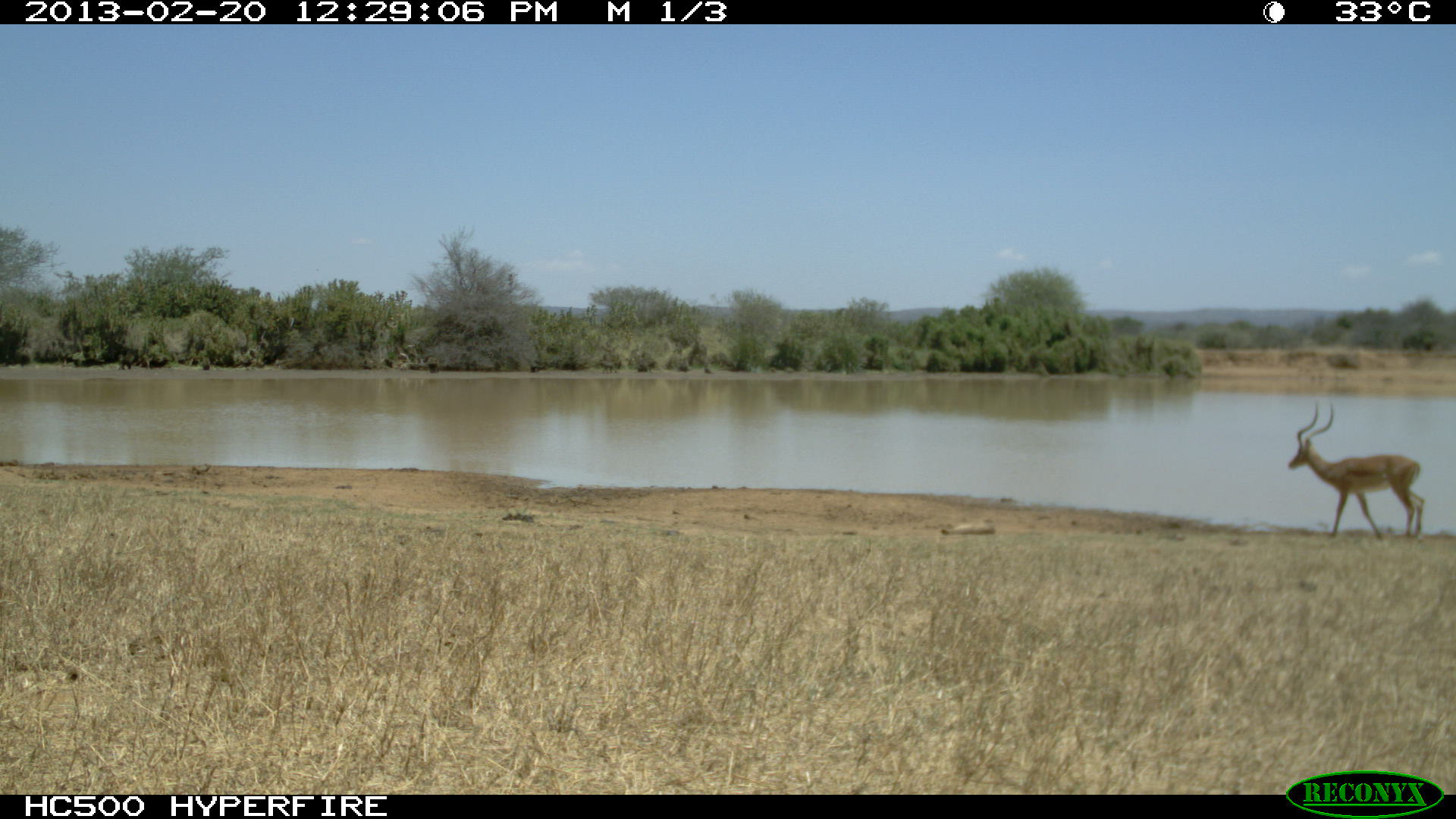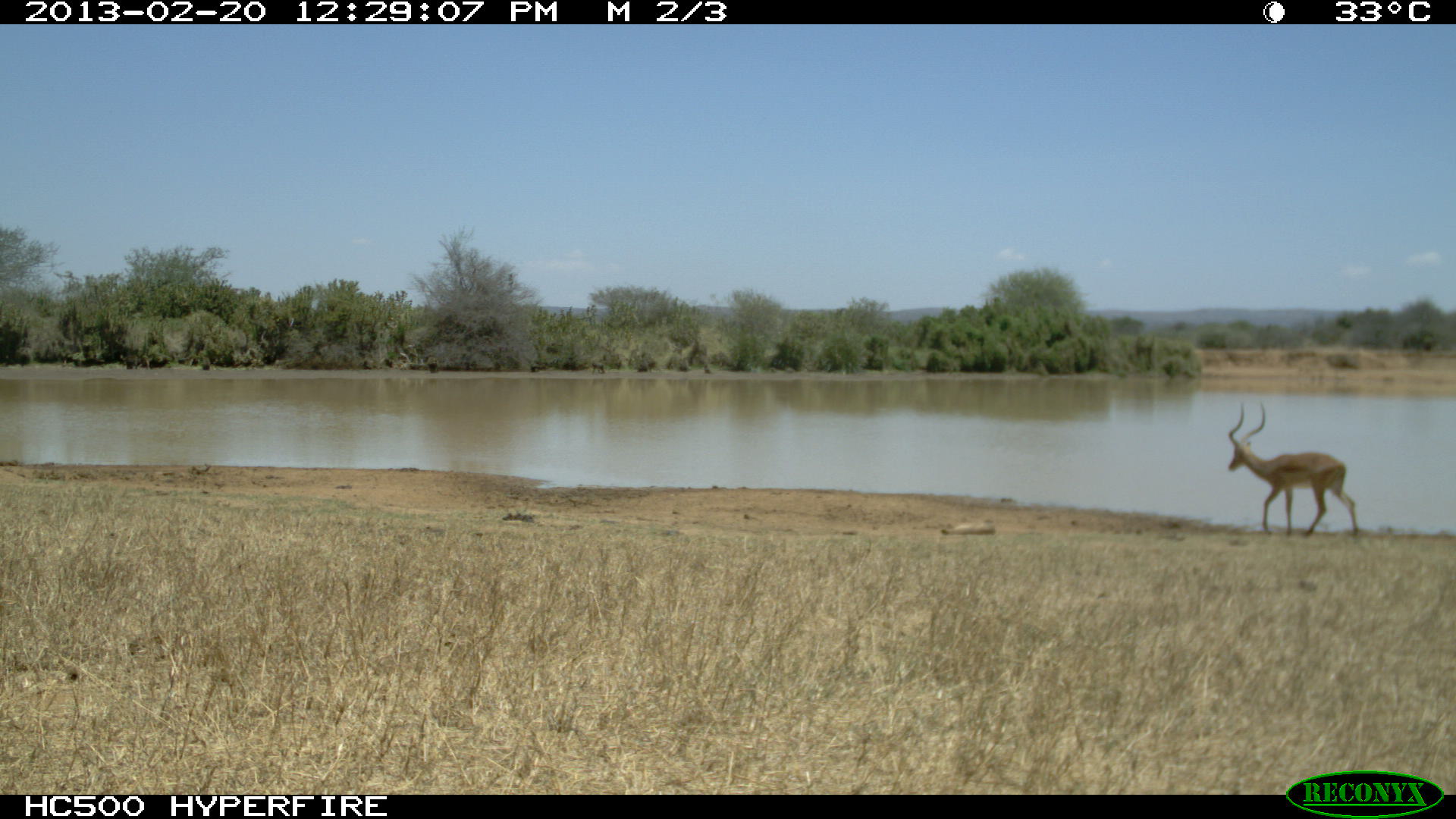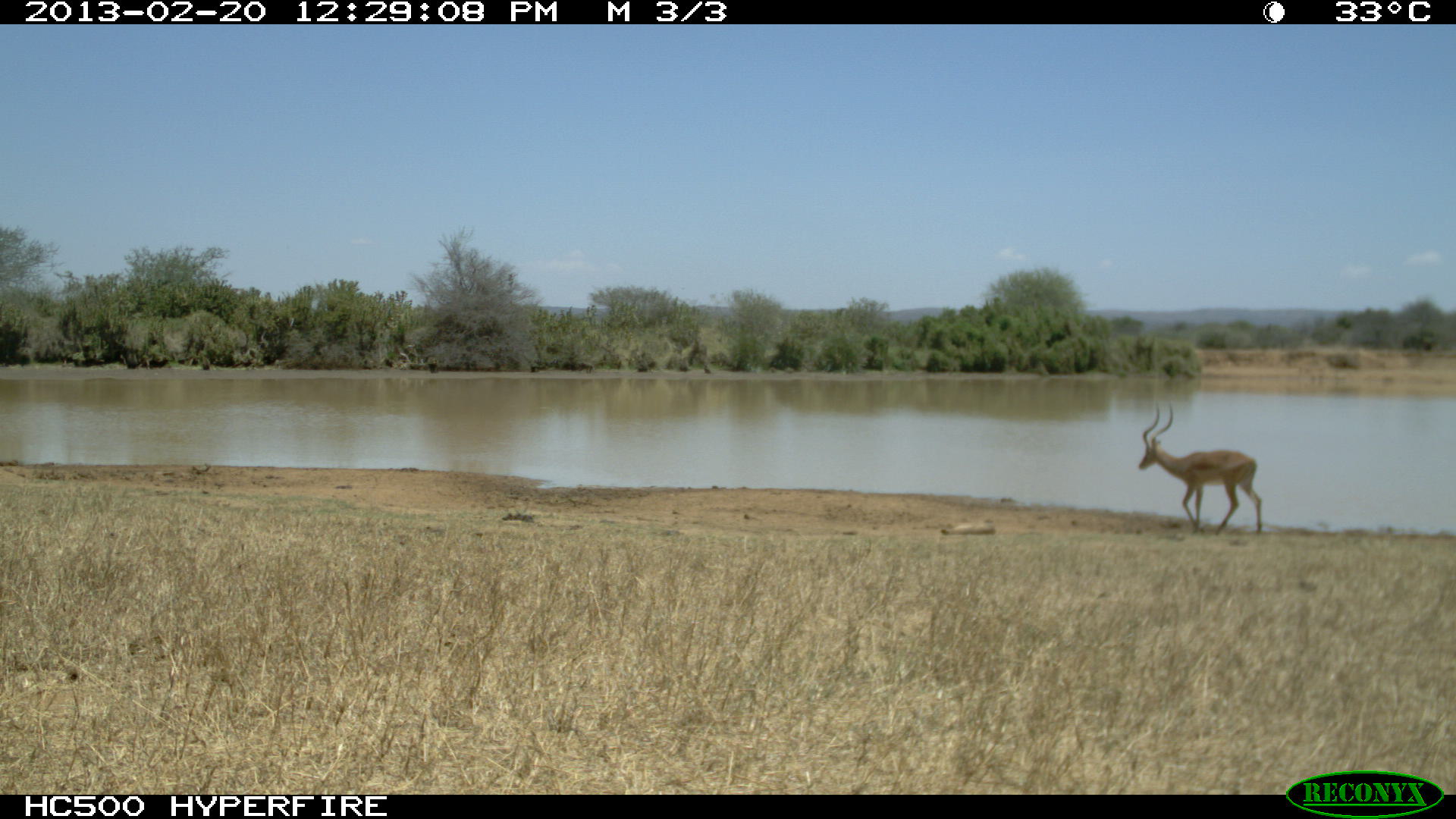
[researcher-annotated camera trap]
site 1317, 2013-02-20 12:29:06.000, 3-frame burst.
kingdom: Animalia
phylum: Chordata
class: Mammalia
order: Artiodactyla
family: Bovidae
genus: Aepyceros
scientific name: Aepyceros melampus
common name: impala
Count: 1.